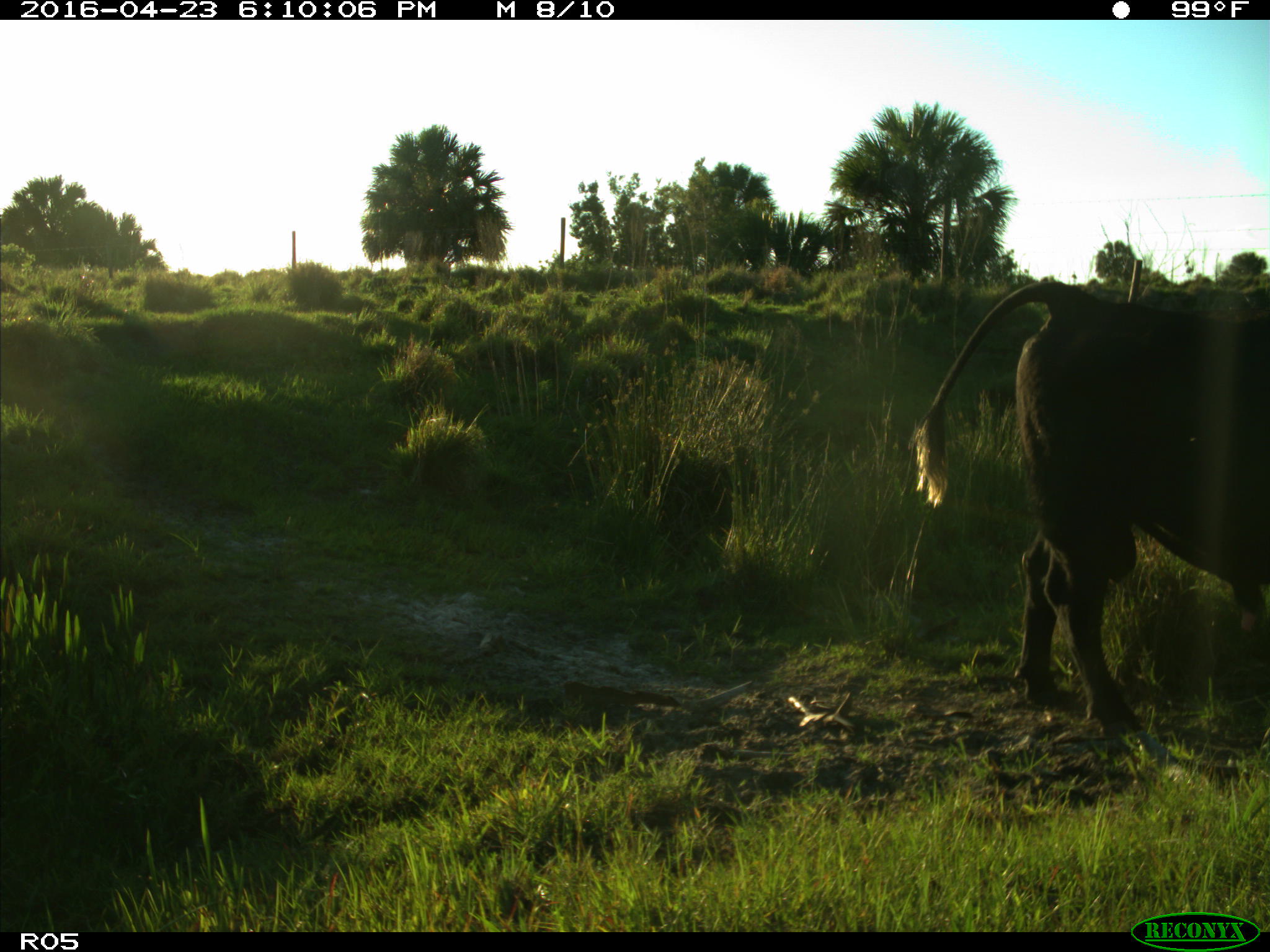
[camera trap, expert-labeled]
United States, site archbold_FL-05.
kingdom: Animalia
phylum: Chordata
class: Mammalia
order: Artiodactyla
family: Bovidae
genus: Bos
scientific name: Bos taurus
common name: domestic cow